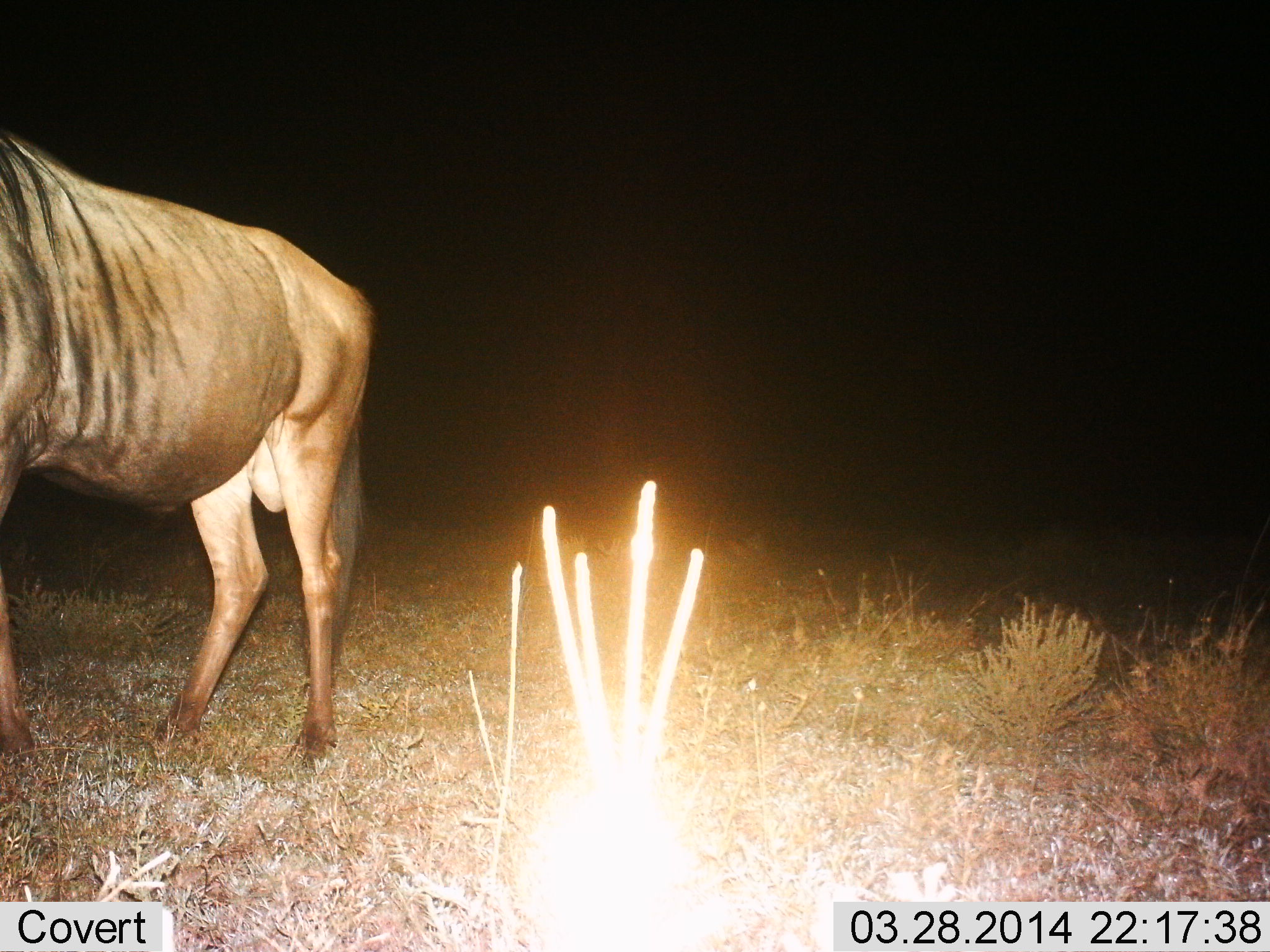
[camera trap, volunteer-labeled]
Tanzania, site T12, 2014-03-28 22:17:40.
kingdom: Animalia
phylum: Chordata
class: Mammalia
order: Artiodactyla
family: Bovidae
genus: Connochaetes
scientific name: Connochaetes taurinus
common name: blue wildebeest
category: wildebeest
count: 1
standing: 80%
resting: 0%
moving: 20%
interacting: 0%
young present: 0%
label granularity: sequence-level